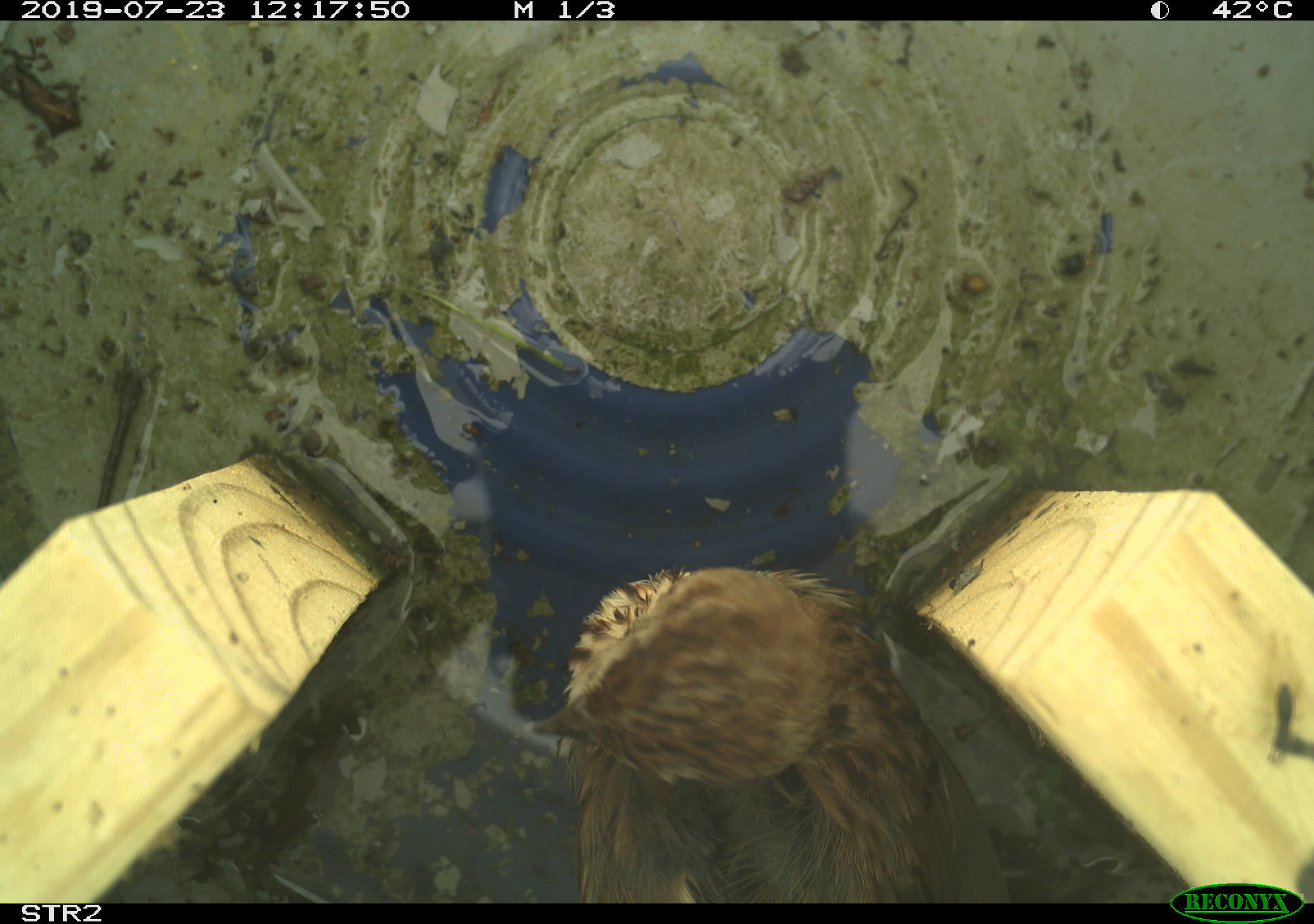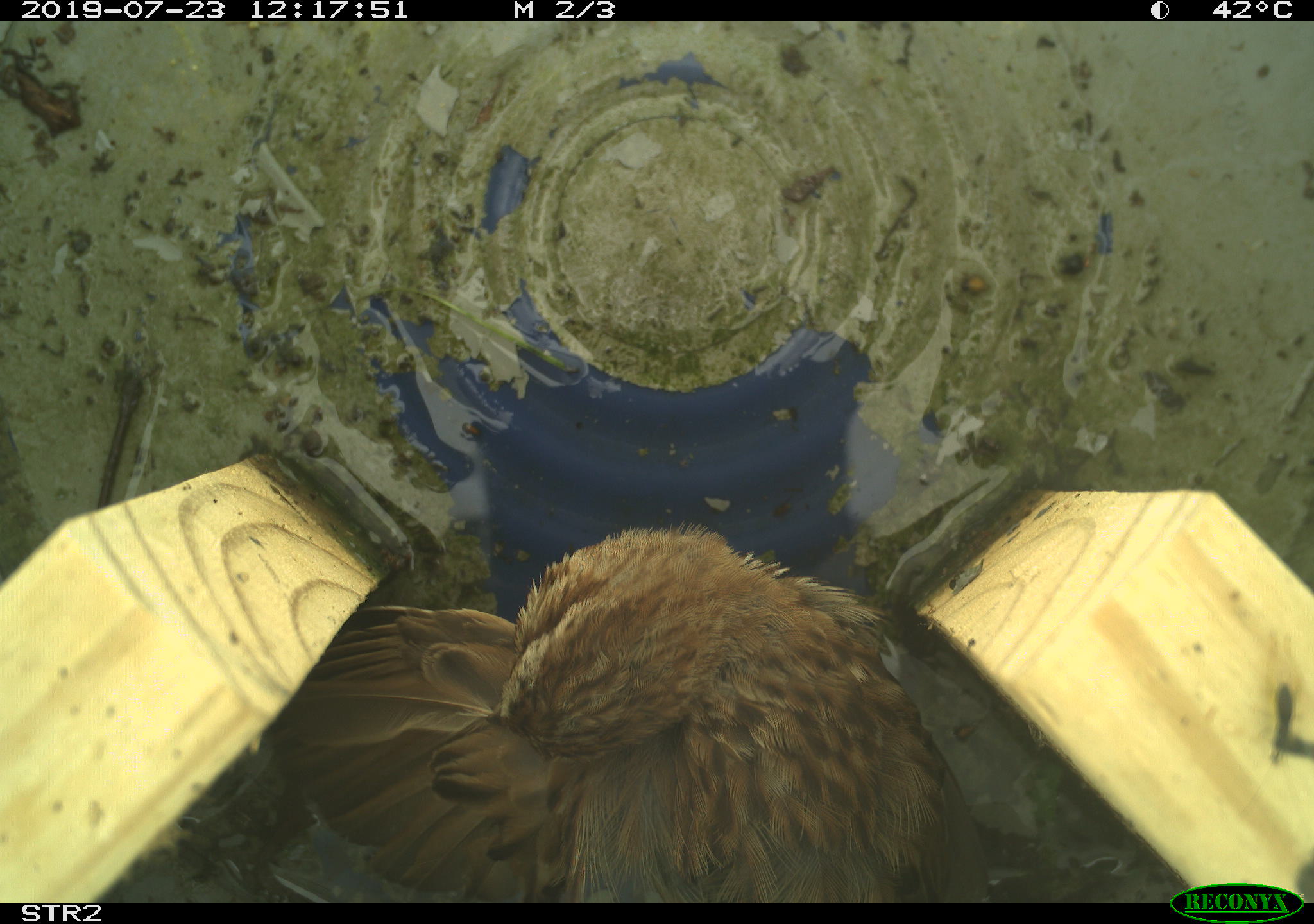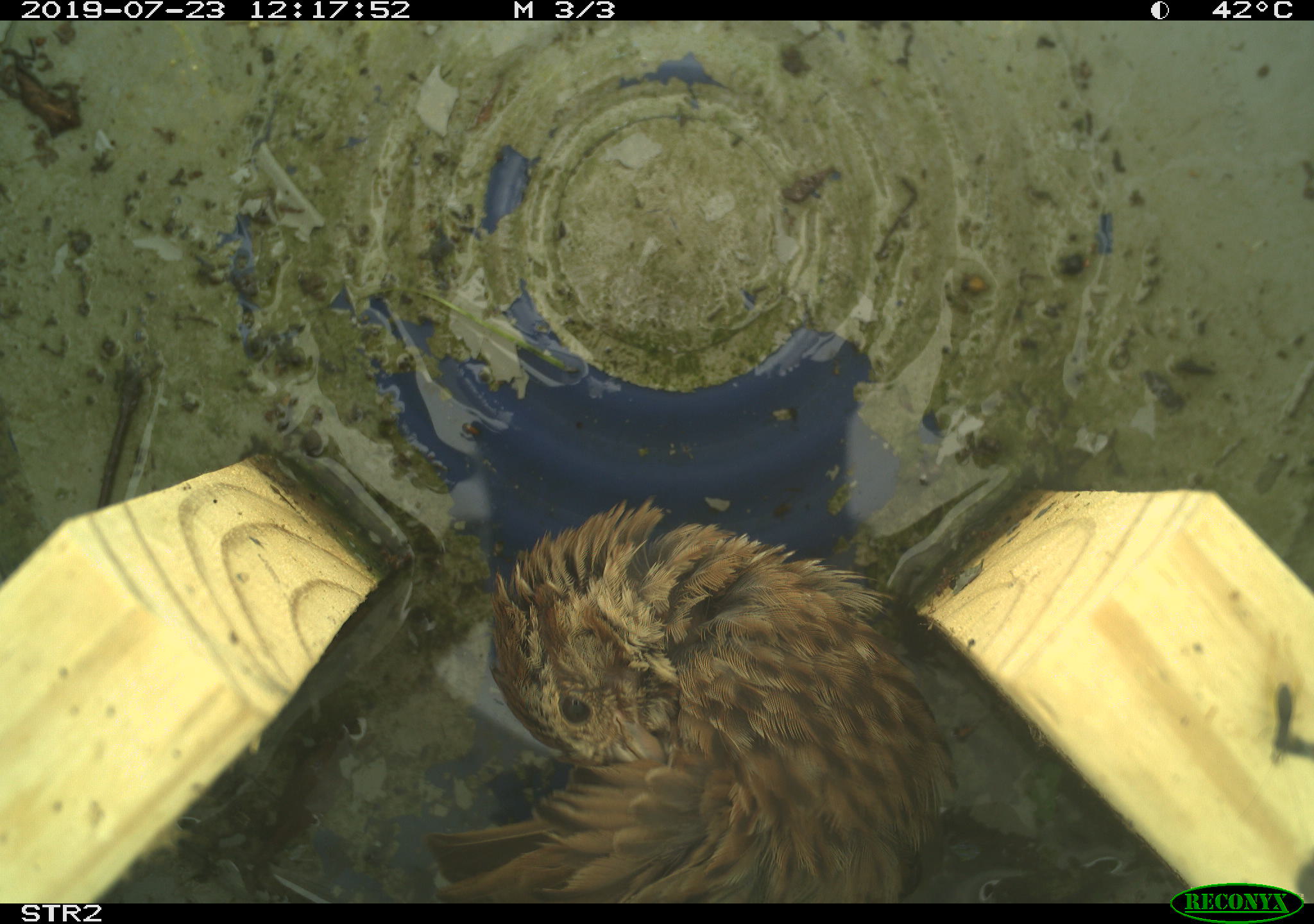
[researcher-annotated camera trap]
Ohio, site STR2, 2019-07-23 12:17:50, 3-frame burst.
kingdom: Animalia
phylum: Chordata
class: Aves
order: Passeriformes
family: Passerellidae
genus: Melospiza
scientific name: Melospiza melodia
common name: song sparrow